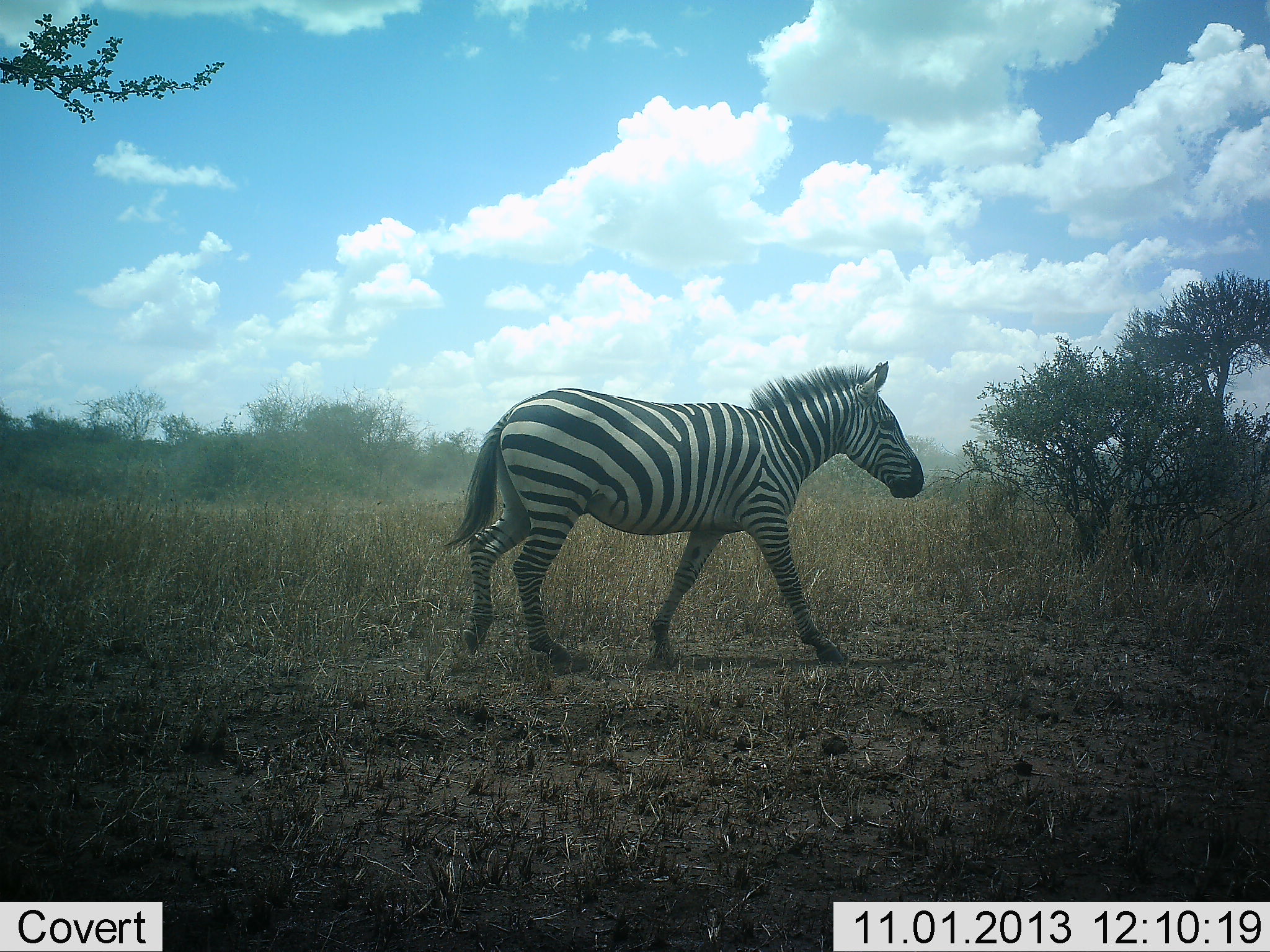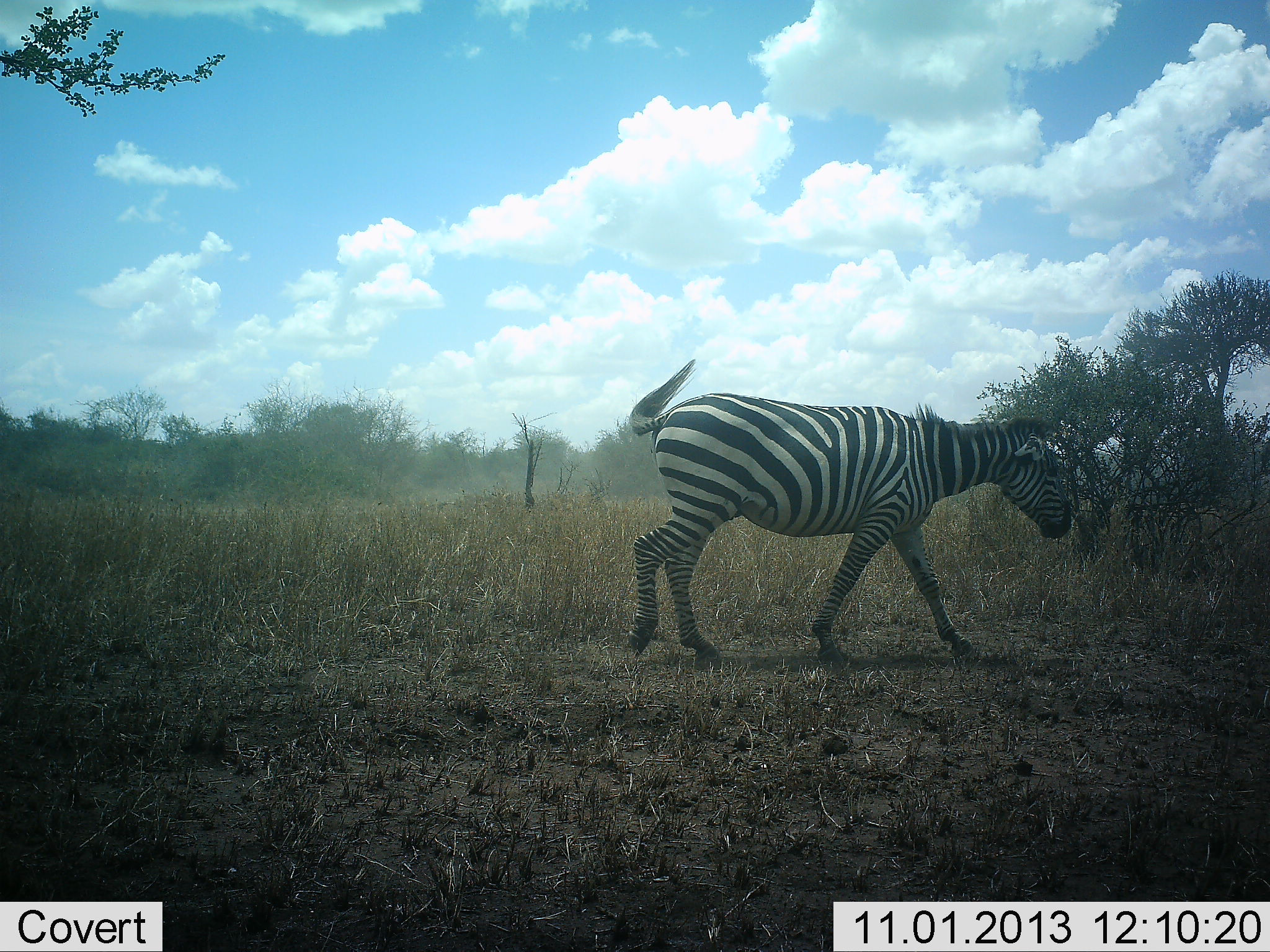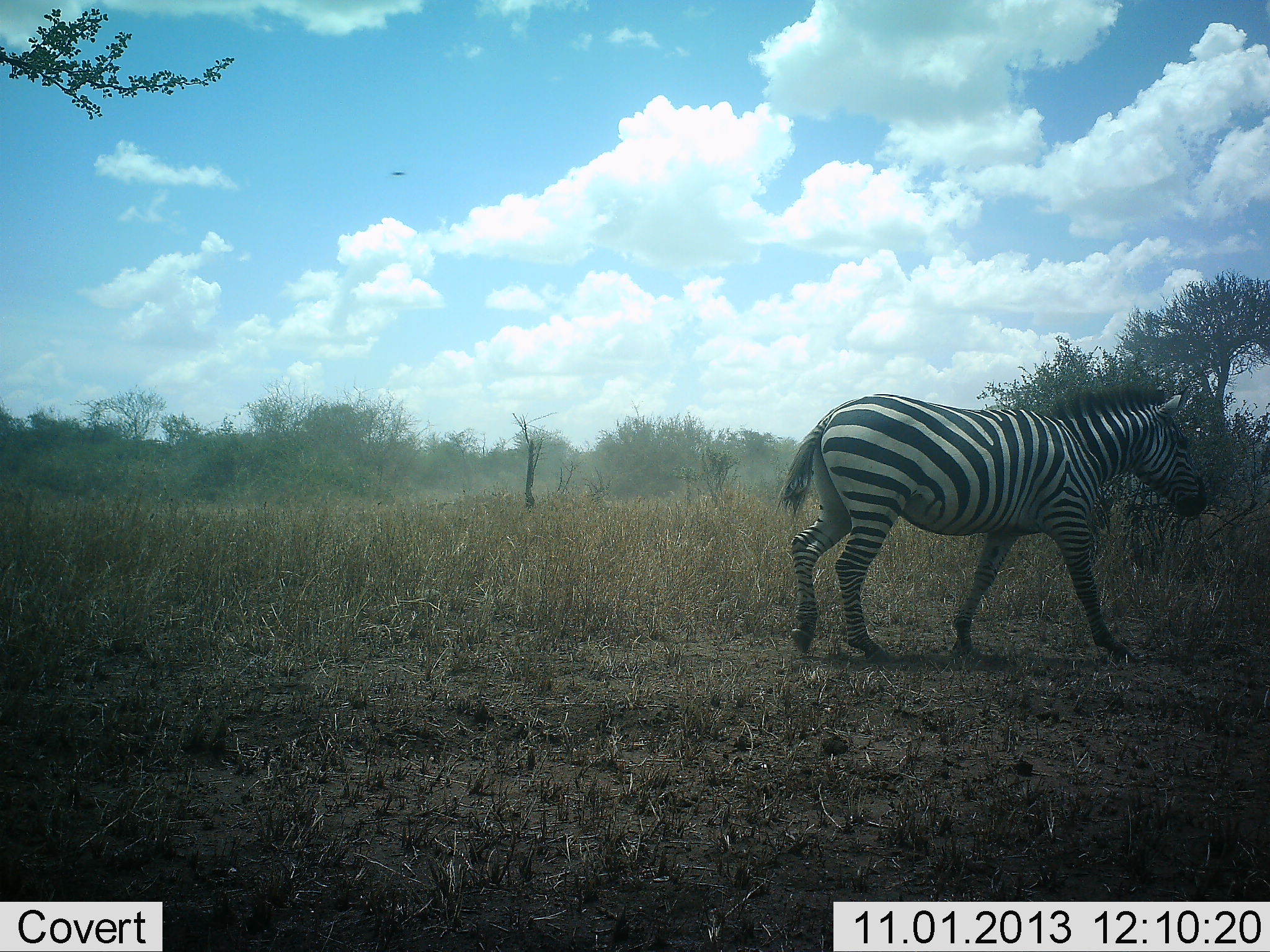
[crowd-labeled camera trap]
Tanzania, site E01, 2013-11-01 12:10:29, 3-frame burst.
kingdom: Animalia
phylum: Chordata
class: Mammalia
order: Perissodactyla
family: Equidae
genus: Equus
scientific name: Equus quagga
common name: plains zebra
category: zebra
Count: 1.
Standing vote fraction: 0%.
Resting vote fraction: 0%.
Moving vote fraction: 100%.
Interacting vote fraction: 0%.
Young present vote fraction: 0%.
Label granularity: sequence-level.